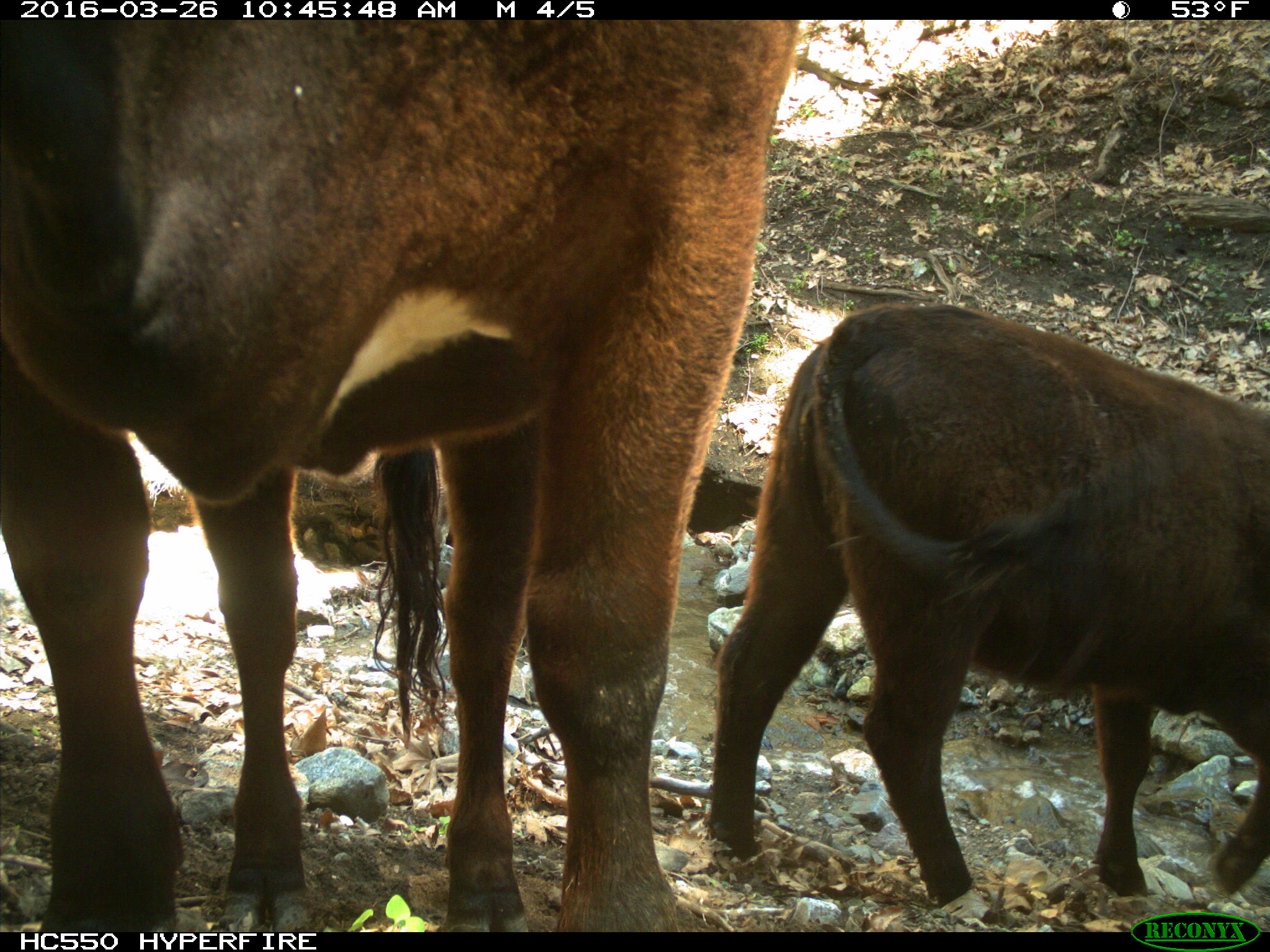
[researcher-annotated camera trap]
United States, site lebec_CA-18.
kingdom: Animalia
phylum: Chordata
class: Mammalia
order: Artiodactyla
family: Bovidae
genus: Bos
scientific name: Bos taurus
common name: domestic cow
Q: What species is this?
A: Bos taurus (domestic cow).